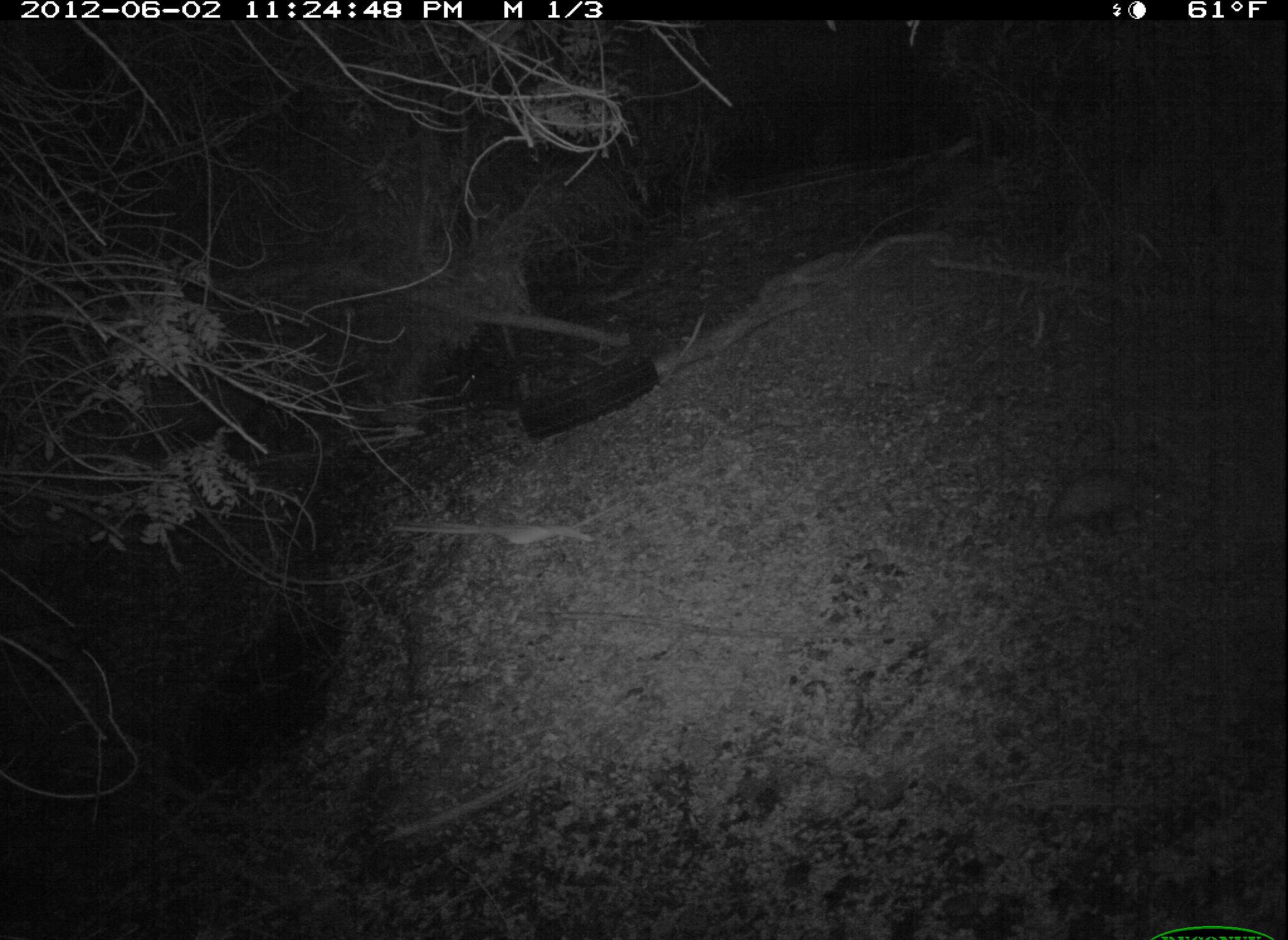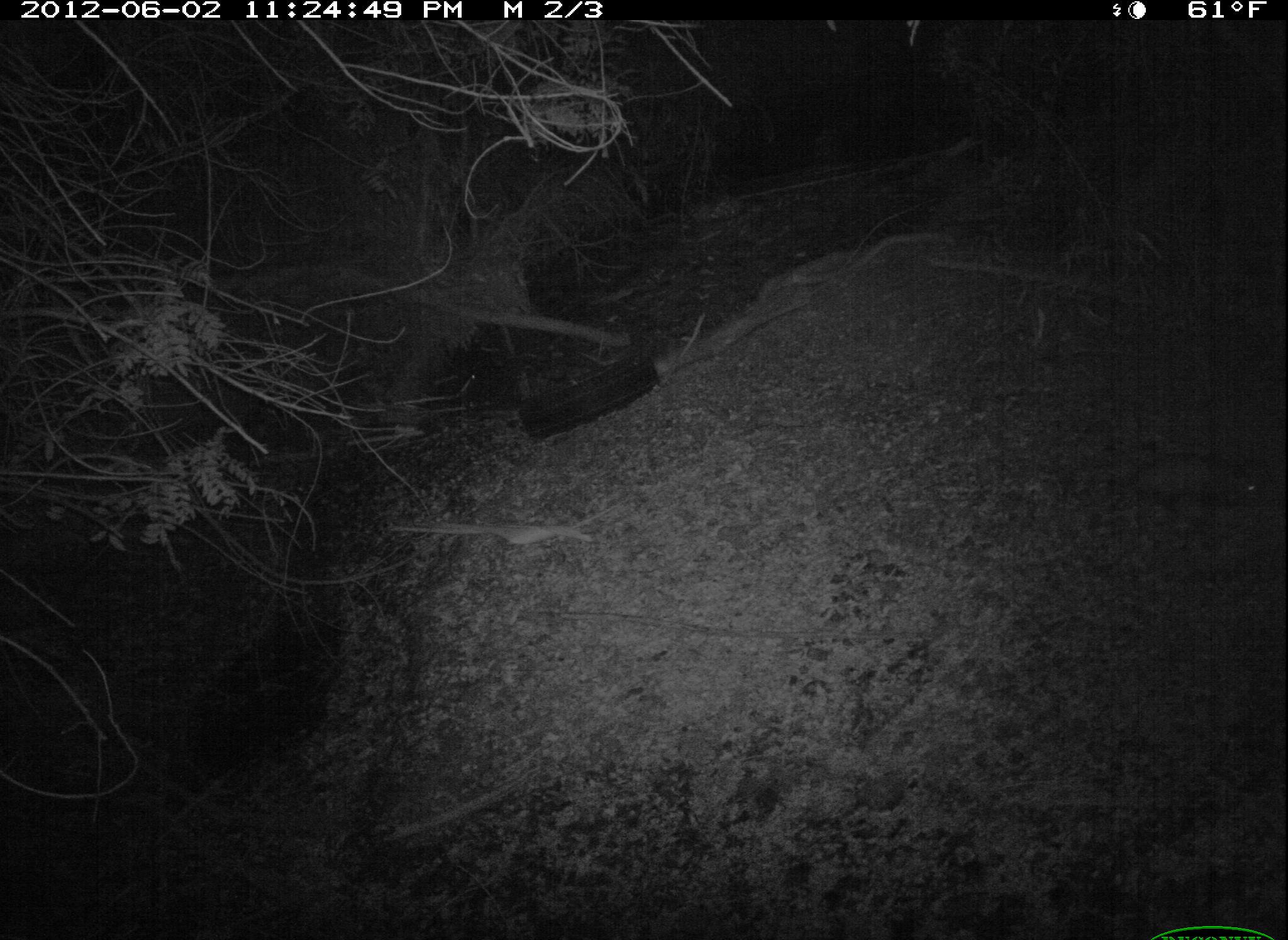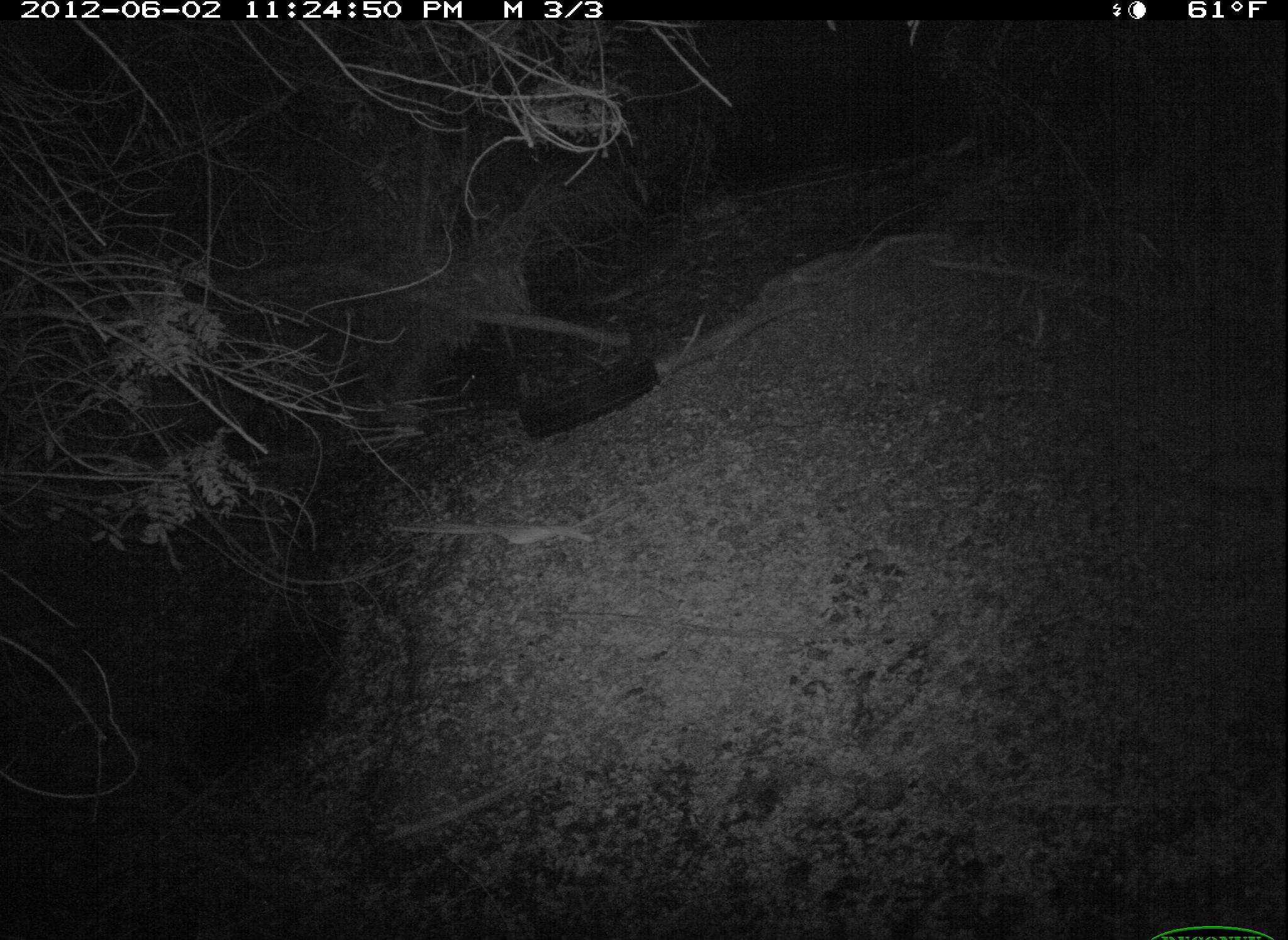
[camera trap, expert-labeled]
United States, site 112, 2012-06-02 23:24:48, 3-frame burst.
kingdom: Animalia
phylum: Chordata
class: Mammalia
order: Didelphimorphia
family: Didelphidae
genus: Didelphis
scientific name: Didelphis virginiana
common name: virginia opossum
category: opossum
Opossum (virginia opossum) (Didelphis virginiana).